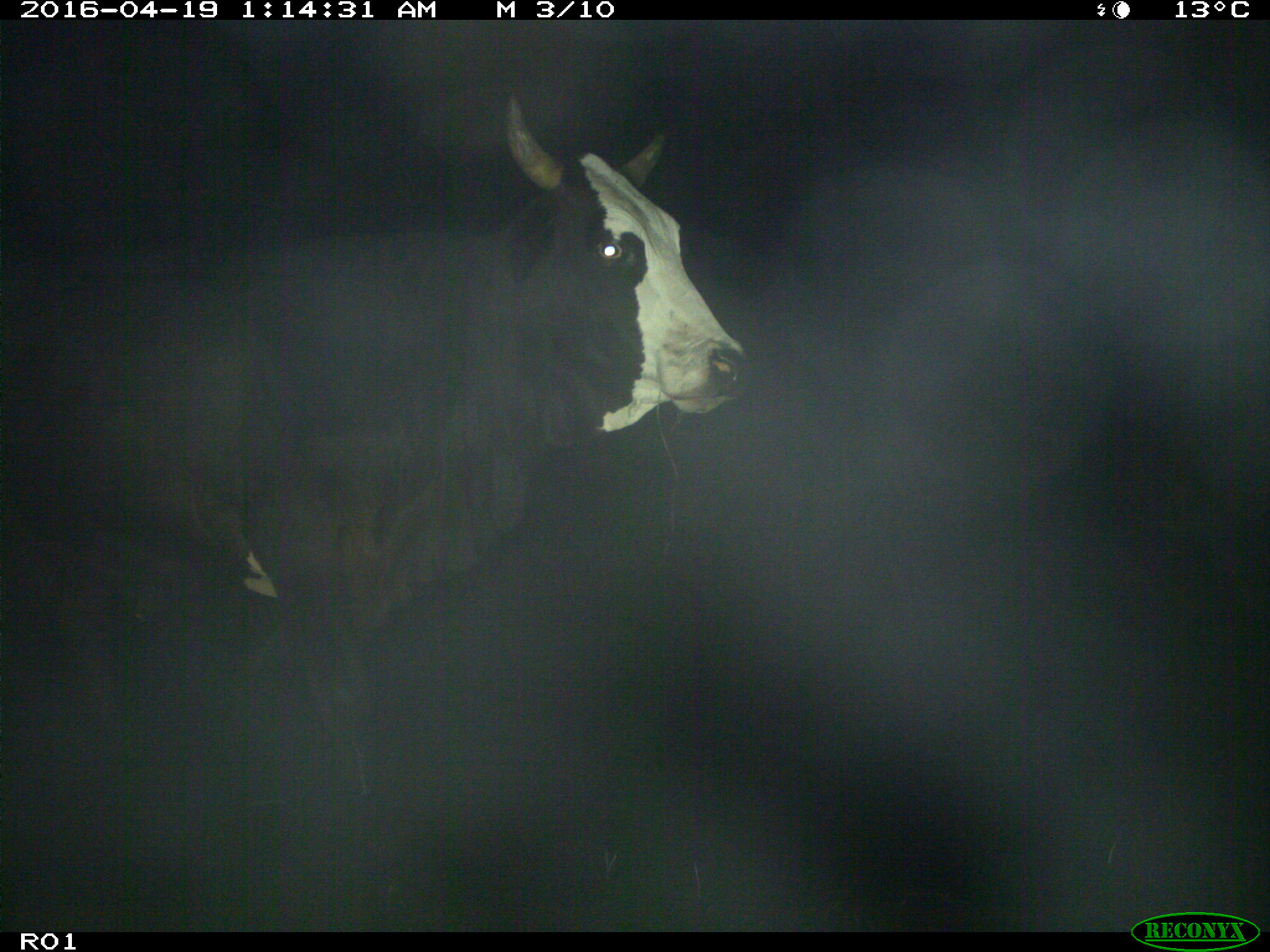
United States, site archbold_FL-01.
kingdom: Animalia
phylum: Chordata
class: Mammalia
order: Artiodactyla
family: Bovidae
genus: Bos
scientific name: Bos taurus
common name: domestic cow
Bos taurus (domestic cow).